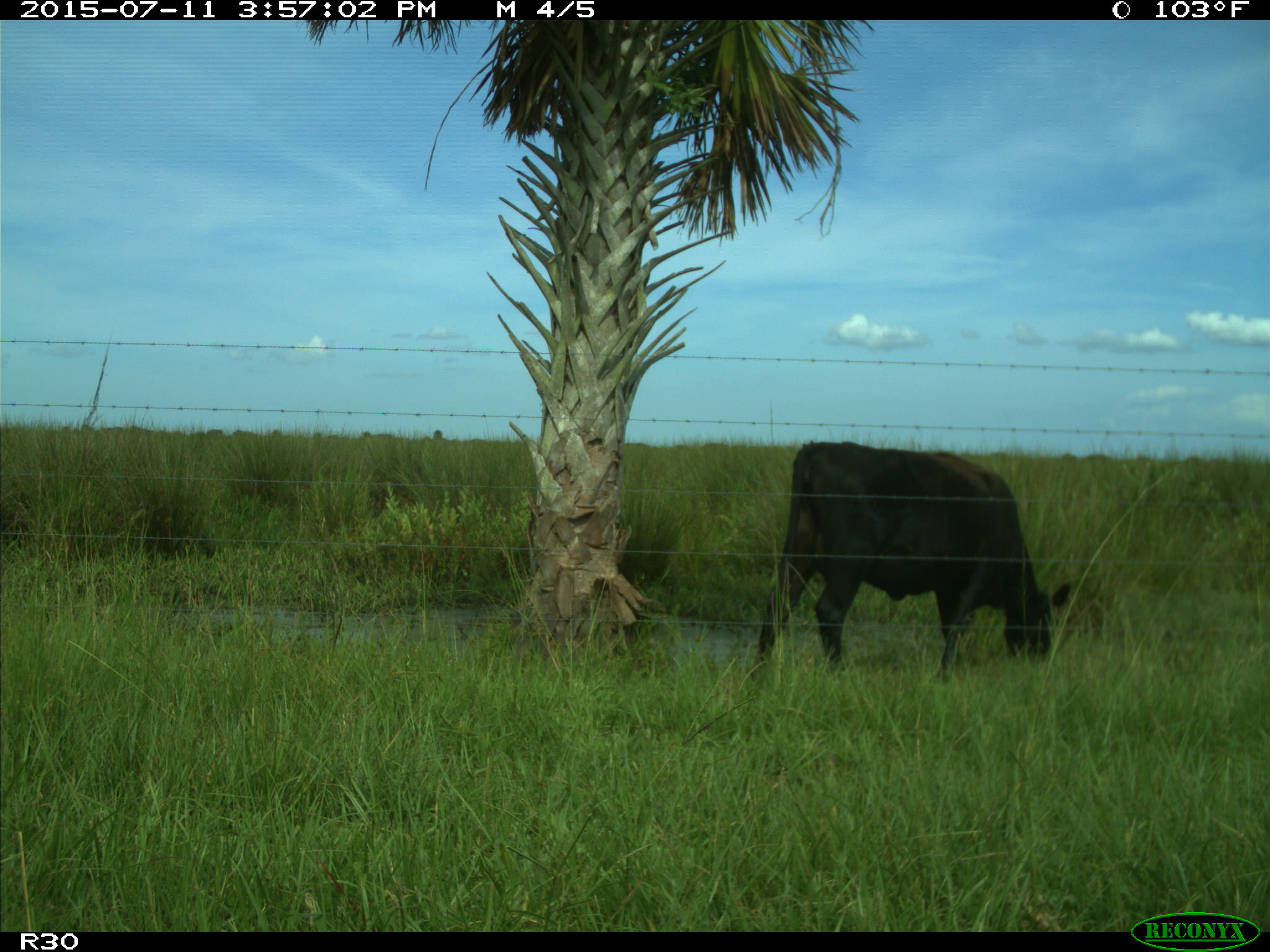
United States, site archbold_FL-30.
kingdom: Animalia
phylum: Chordata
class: Mammalia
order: Artiodactyla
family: Bovidae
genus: Bos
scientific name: Bos taurus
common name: domestic cow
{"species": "Bos taurus (domestic cow)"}